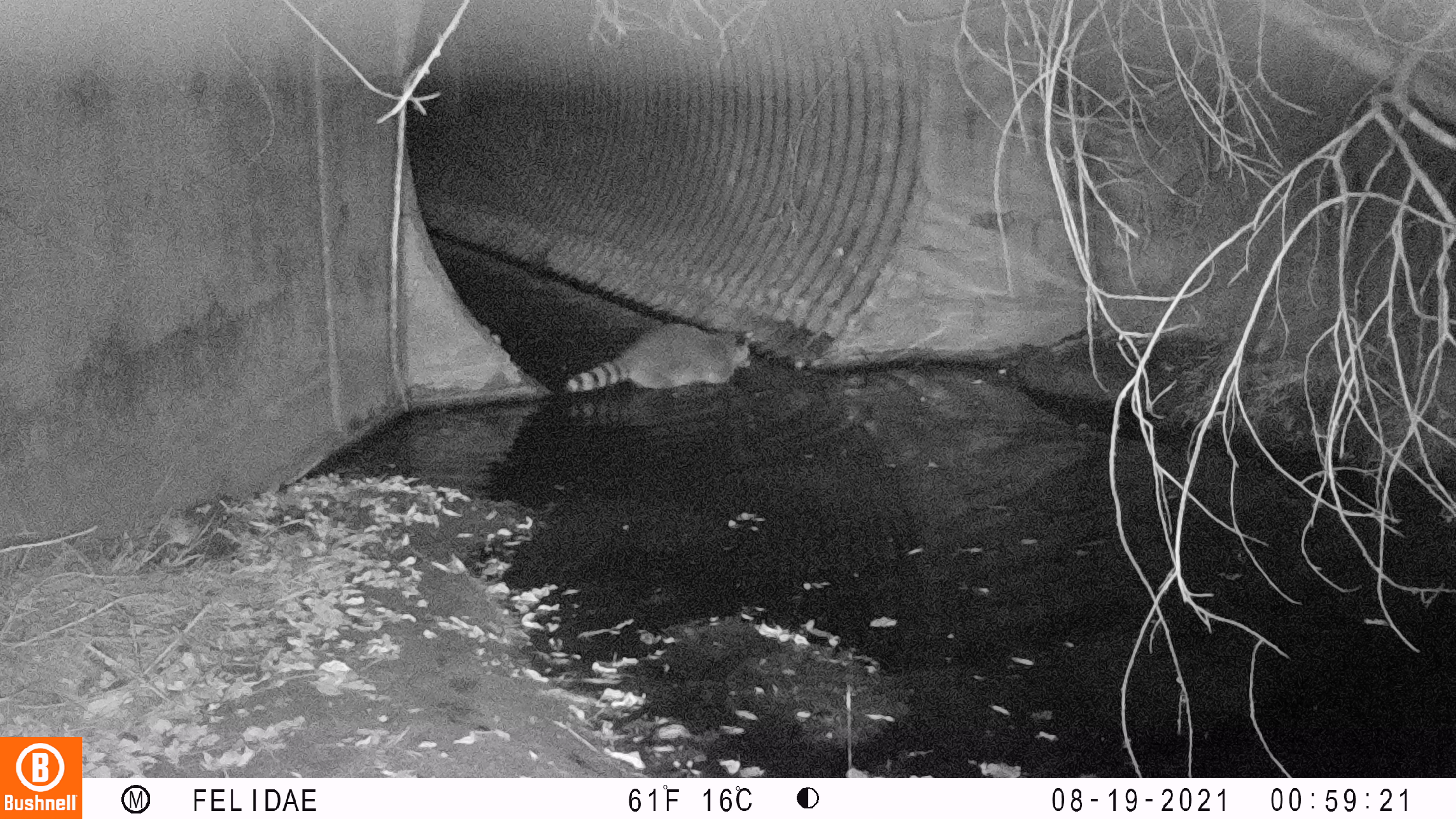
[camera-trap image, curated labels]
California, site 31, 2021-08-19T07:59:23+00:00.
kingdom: Animalia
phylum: Chordata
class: Mammalia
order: Carnivora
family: Procyonidae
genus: Procyon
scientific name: Procyon lotor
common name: raccoon